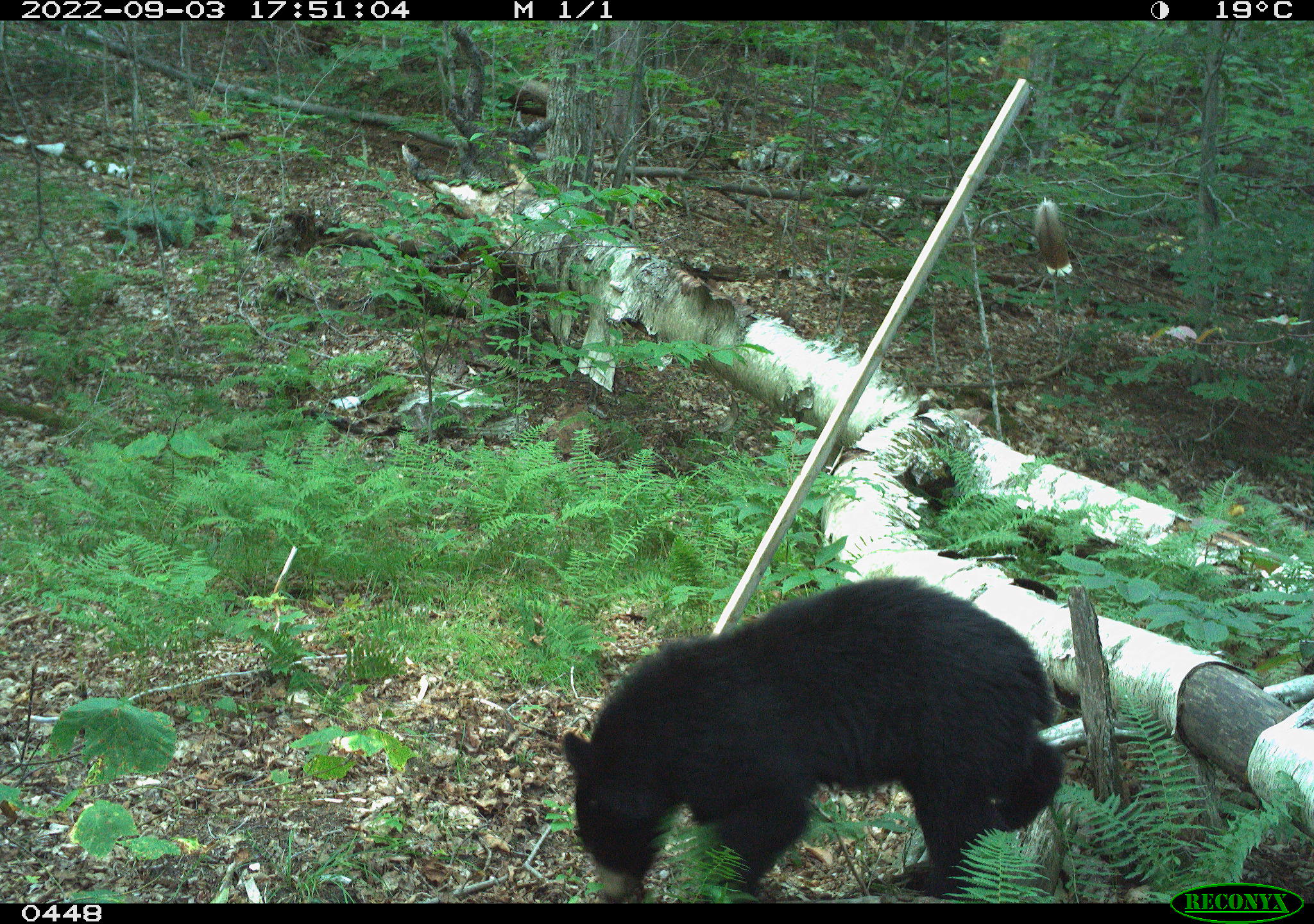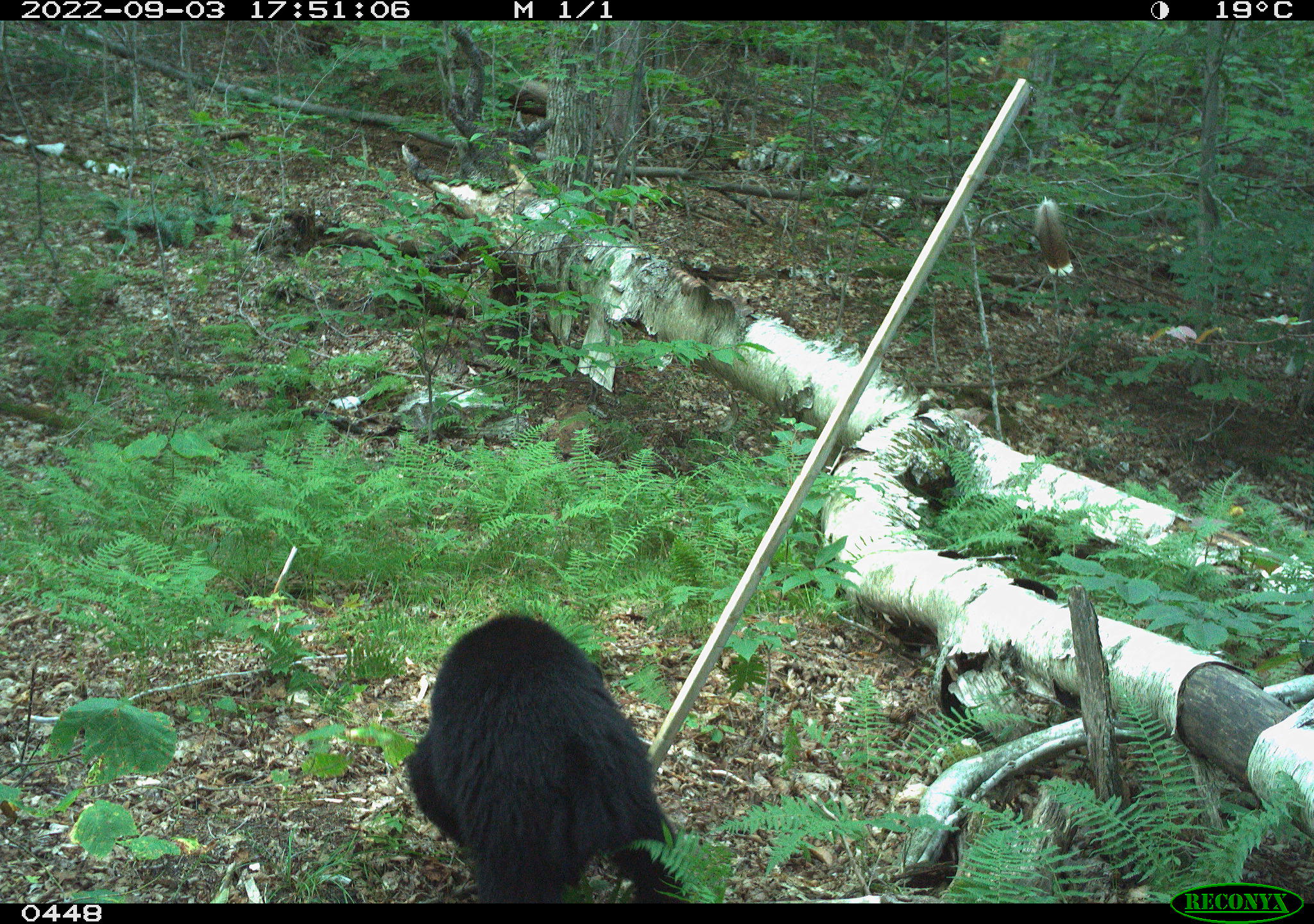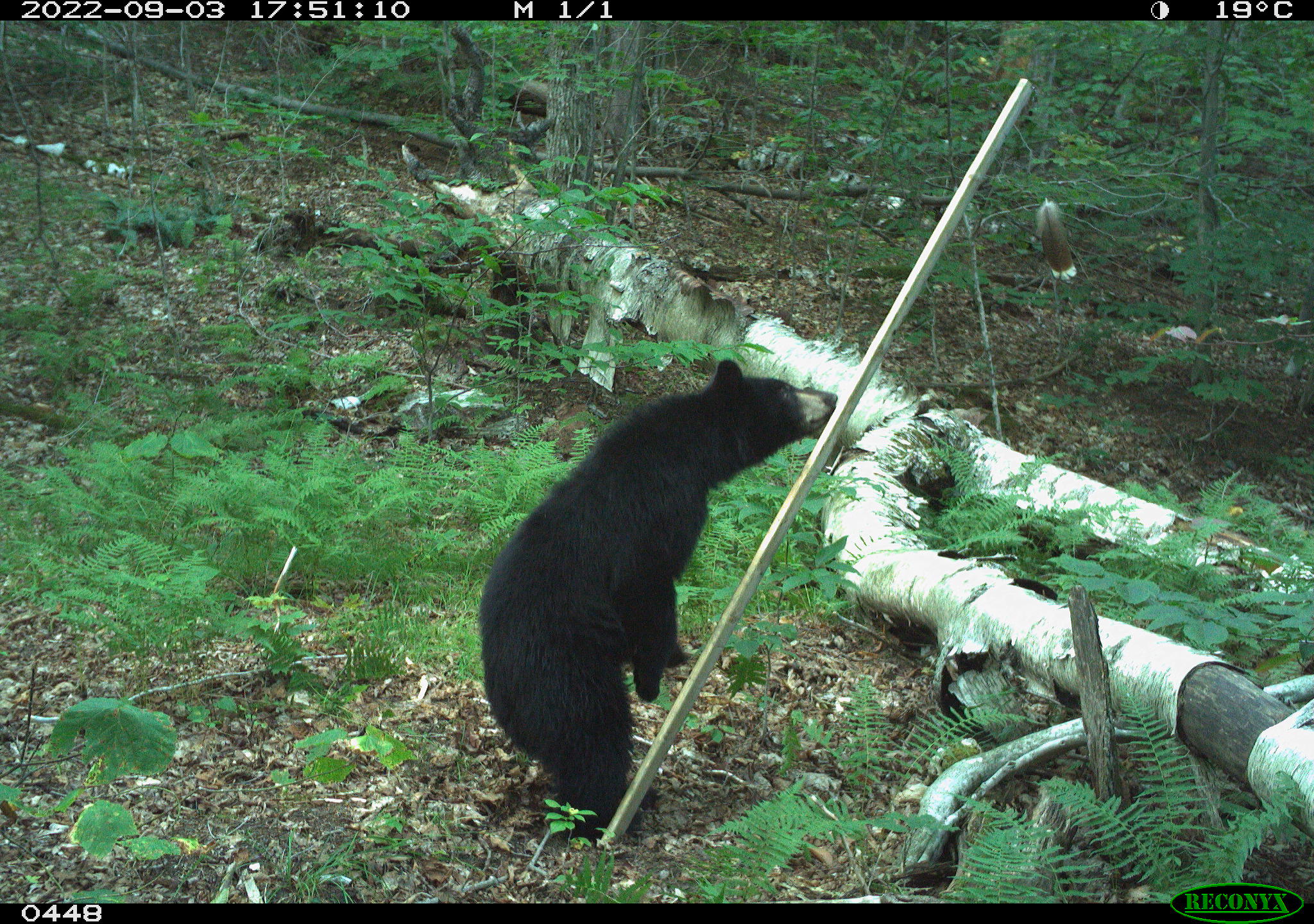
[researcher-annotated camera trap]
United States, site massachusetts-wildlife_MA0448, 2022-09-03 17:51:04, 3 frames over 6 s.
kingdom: Animalia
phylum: Chordata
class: Mammalia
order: Carnivora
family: Ursidae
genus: Ursus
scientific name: Ursus americanus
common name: black bear